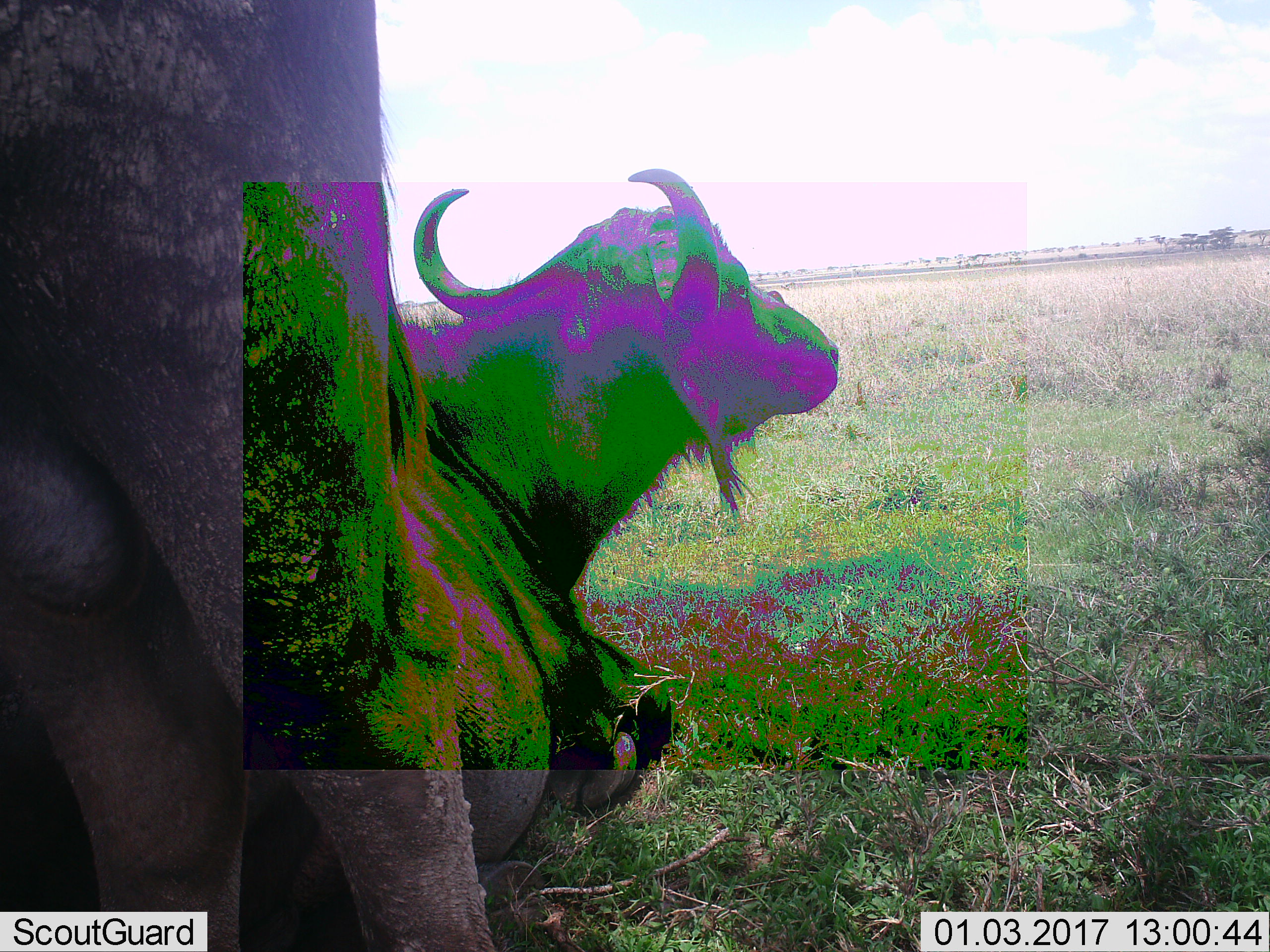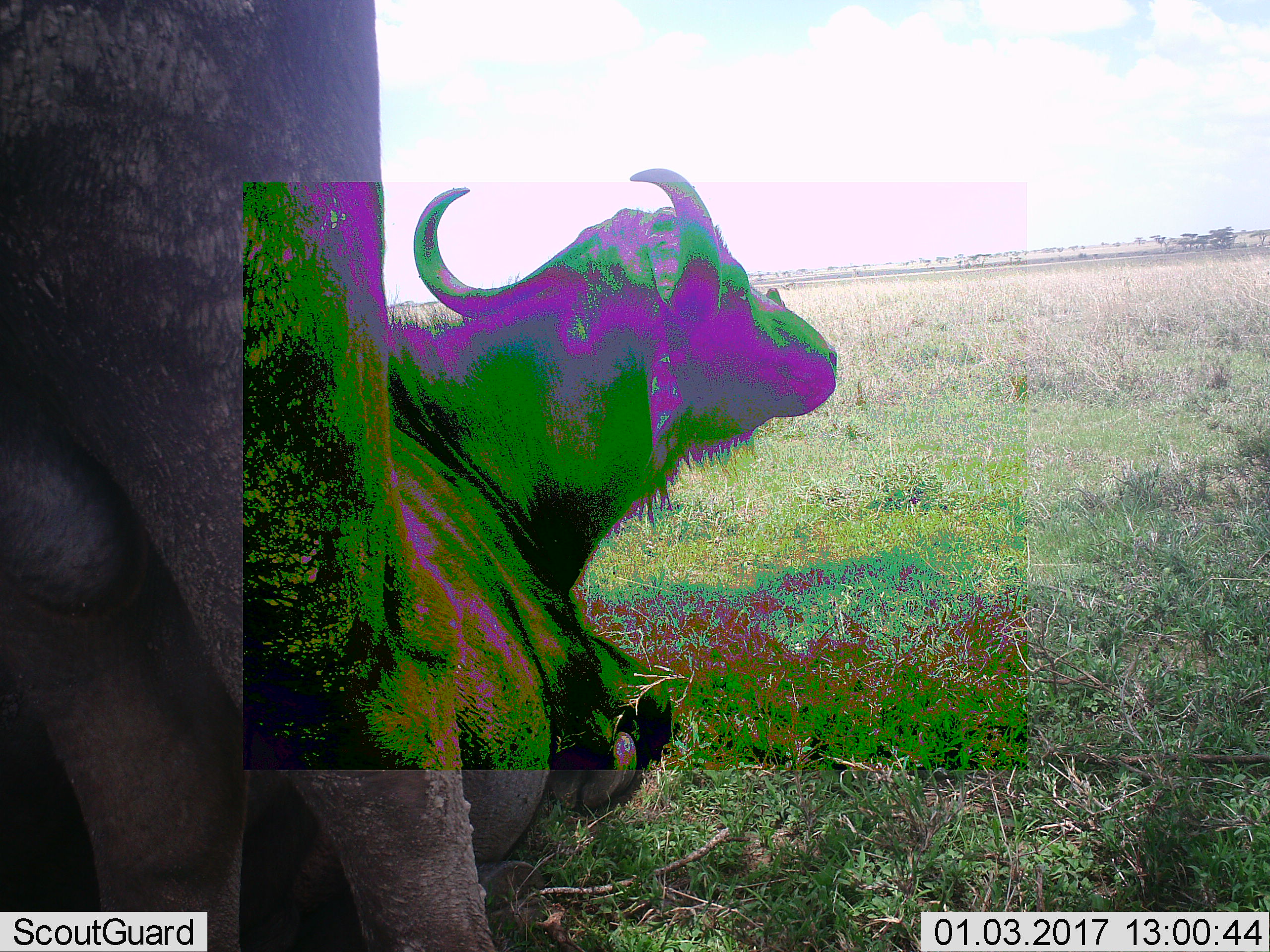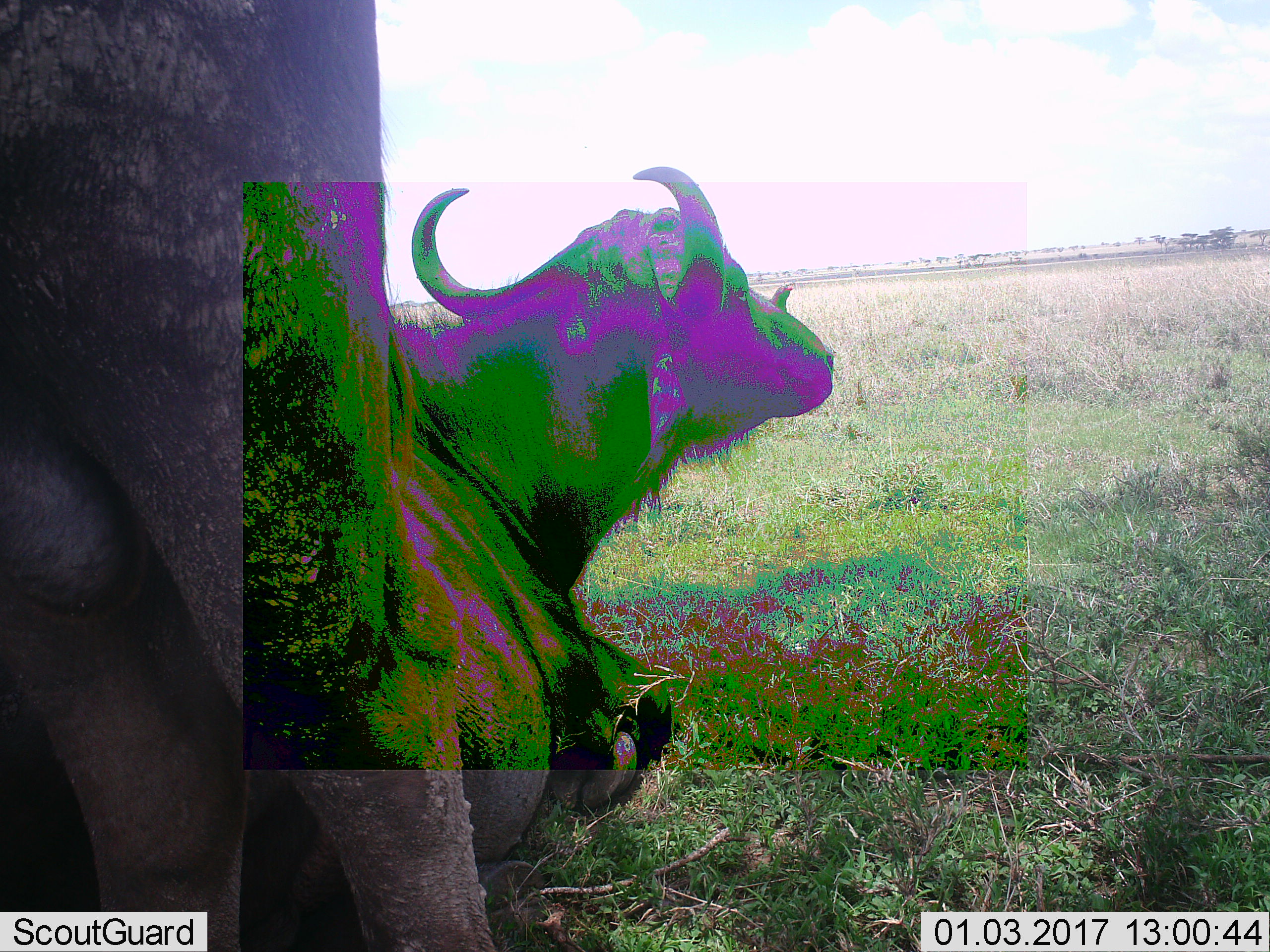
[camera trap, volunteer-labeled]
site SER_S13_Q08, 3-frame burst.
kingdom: Animalia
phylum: Chordata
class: Mammalia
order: Artiodactyla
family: Bovidae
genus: Syncerus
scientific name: Syncerus caffer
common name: african buffalo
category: buffalo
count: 2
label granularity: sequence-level